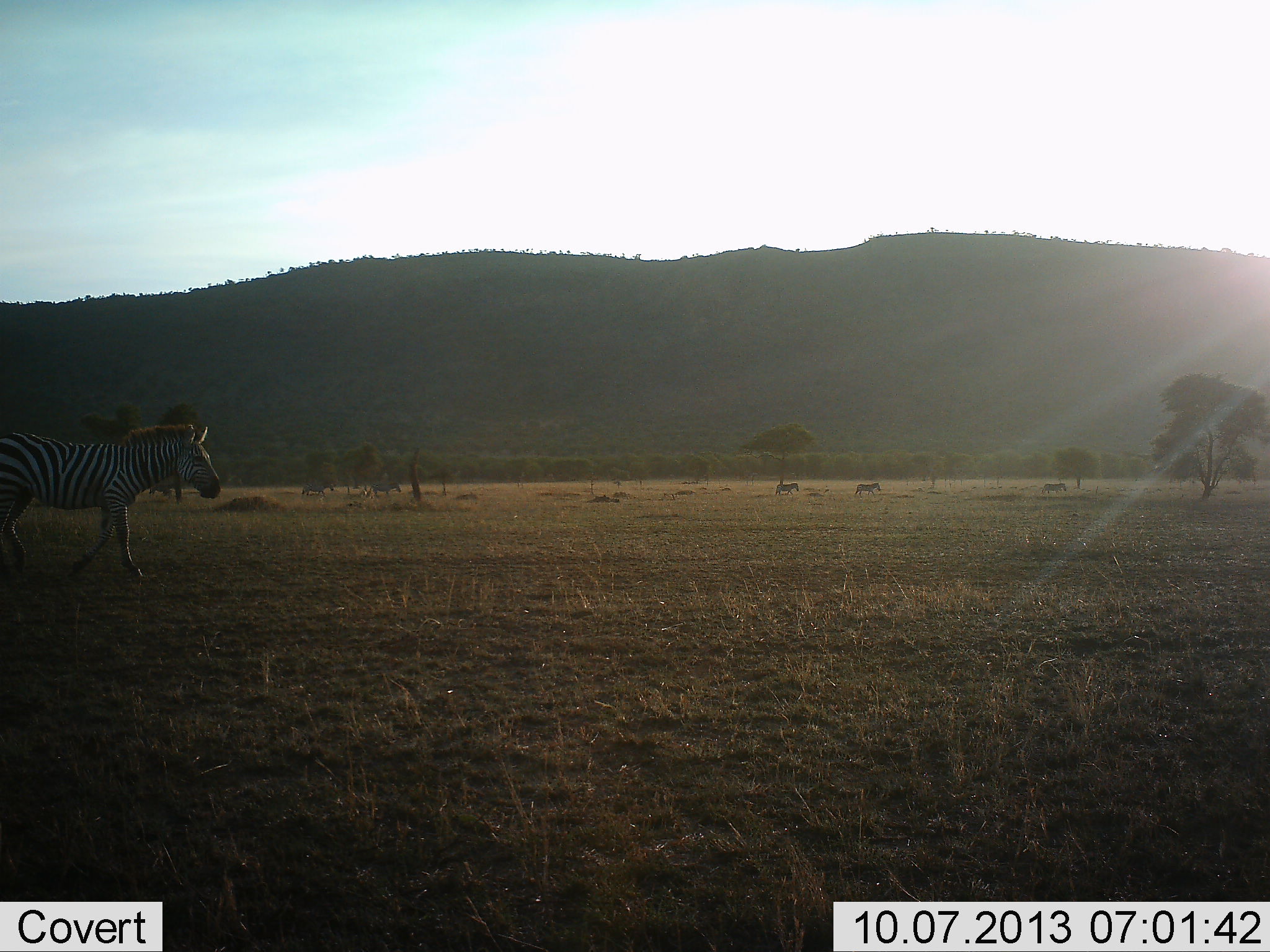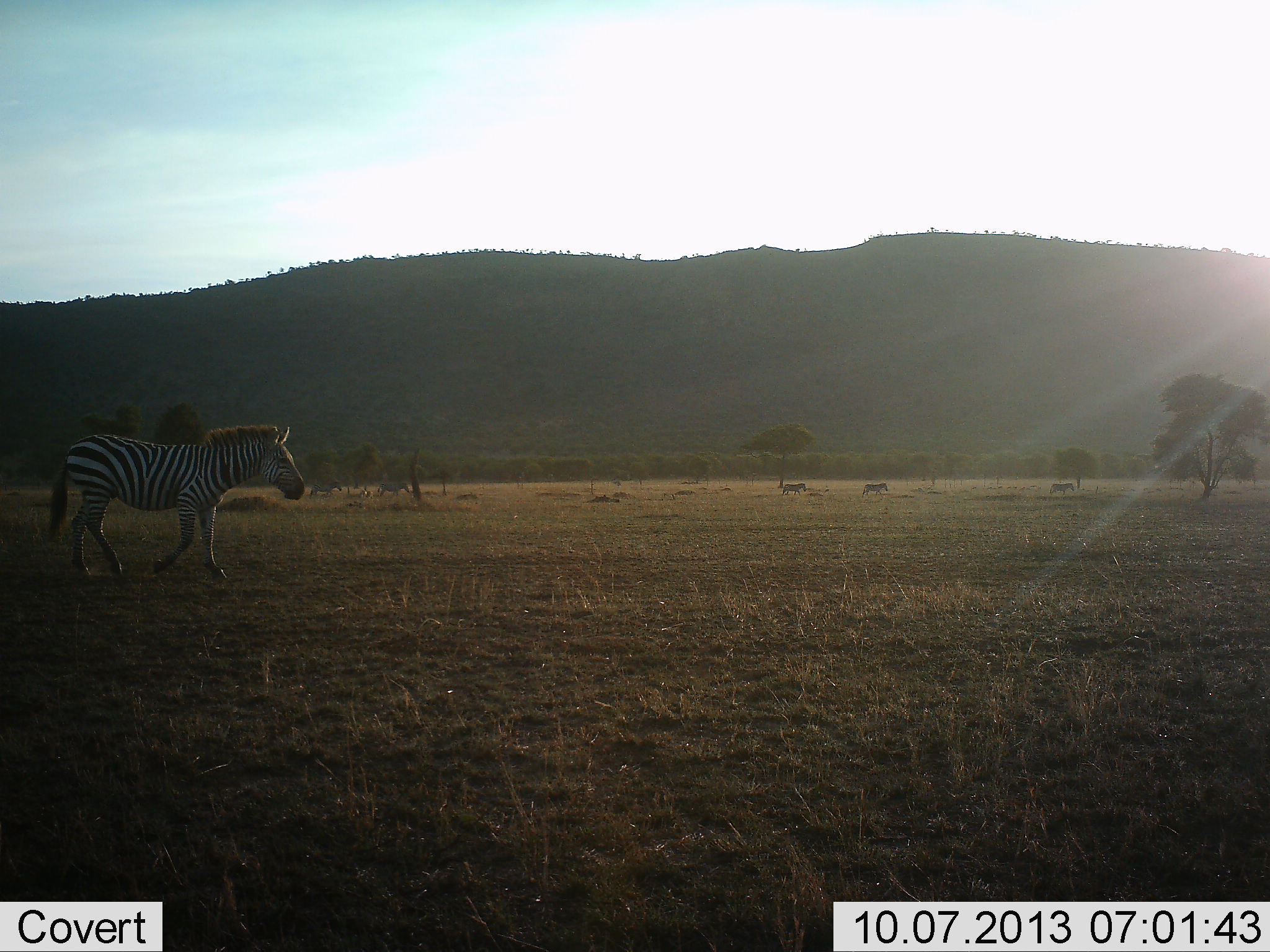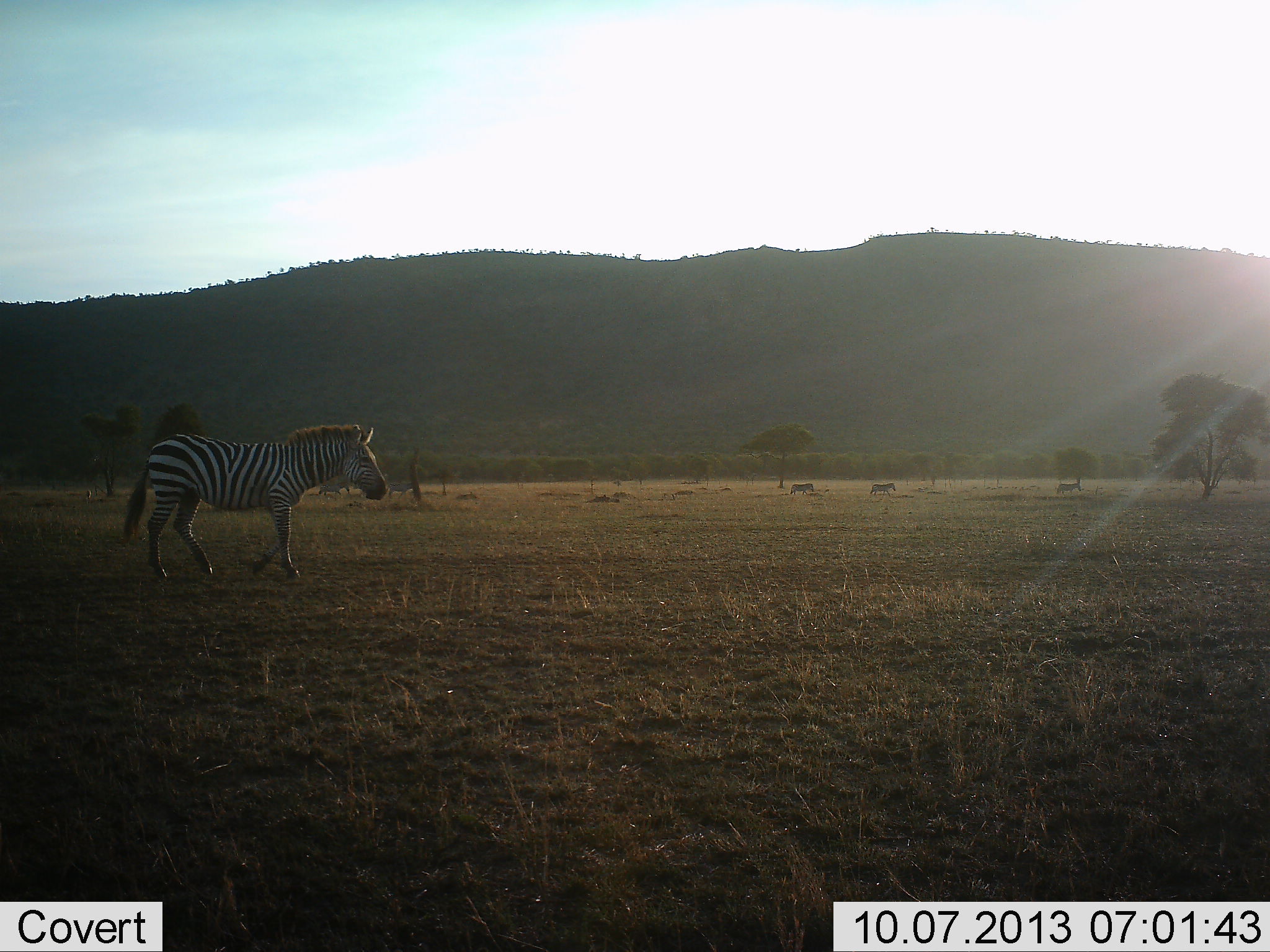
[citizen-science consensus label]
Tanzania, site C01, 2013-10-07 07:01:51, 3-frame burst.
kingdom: Animalia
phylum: Chordata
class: Mammalia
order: Perissodactyla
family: Equidae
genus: Equus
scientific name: Equus quagga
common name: plains zebra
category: zebra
Zebra (plains zebra) (Equus quagga), count 6. Behavior (volunteer vote fractions): standing 6%, resting 0%, moving 100%, interacting 0%. Young present (vote fraction): 0%. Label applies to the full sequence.